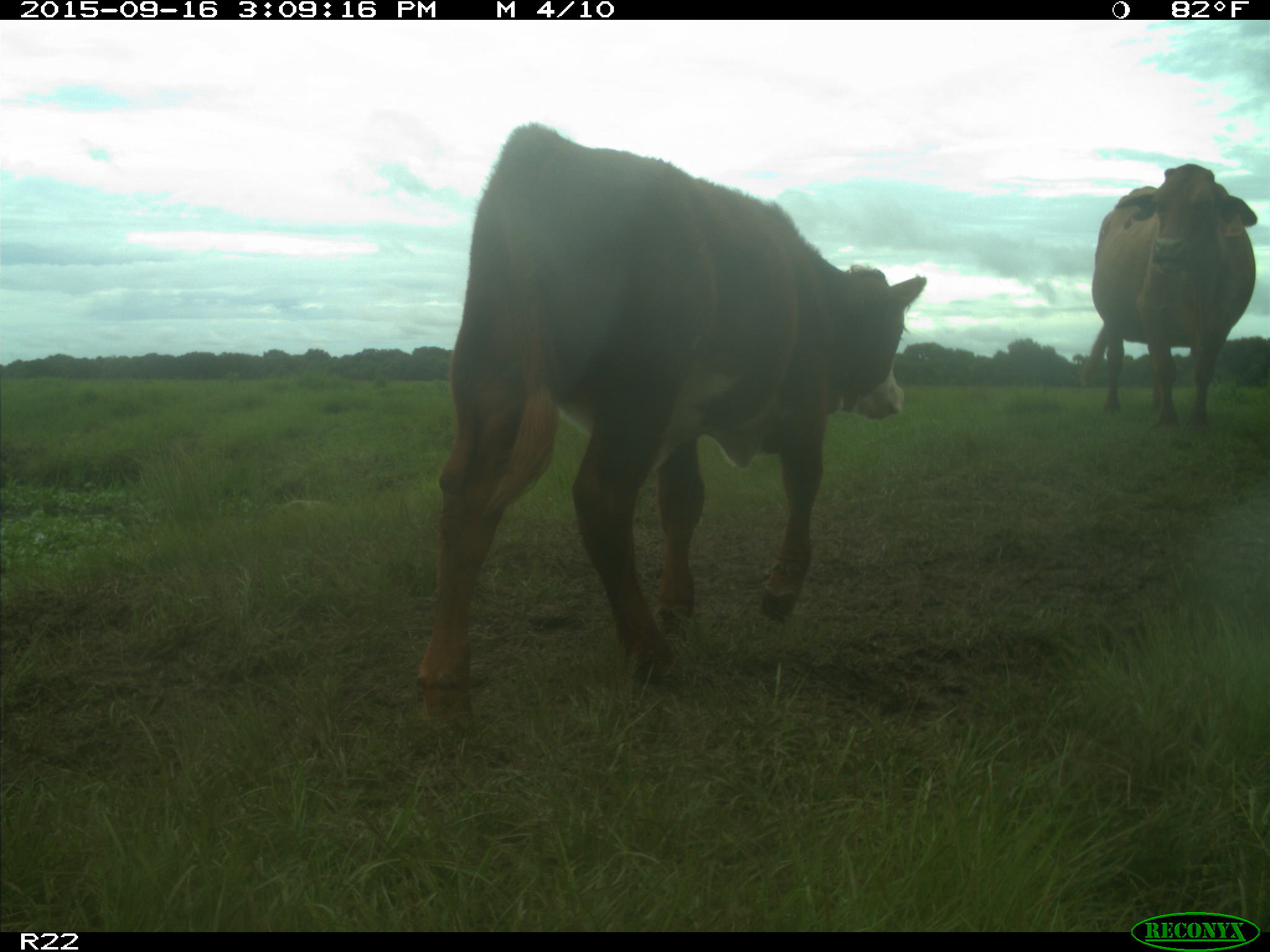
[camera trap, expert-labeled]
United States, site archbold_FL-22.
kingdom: Animalia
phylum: Chordata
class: Mammalia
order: Artiodactyla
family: Bovidae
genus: Bos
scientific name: Bos taurus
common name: domestic cow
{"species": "Bos taurus (domestic cow)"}